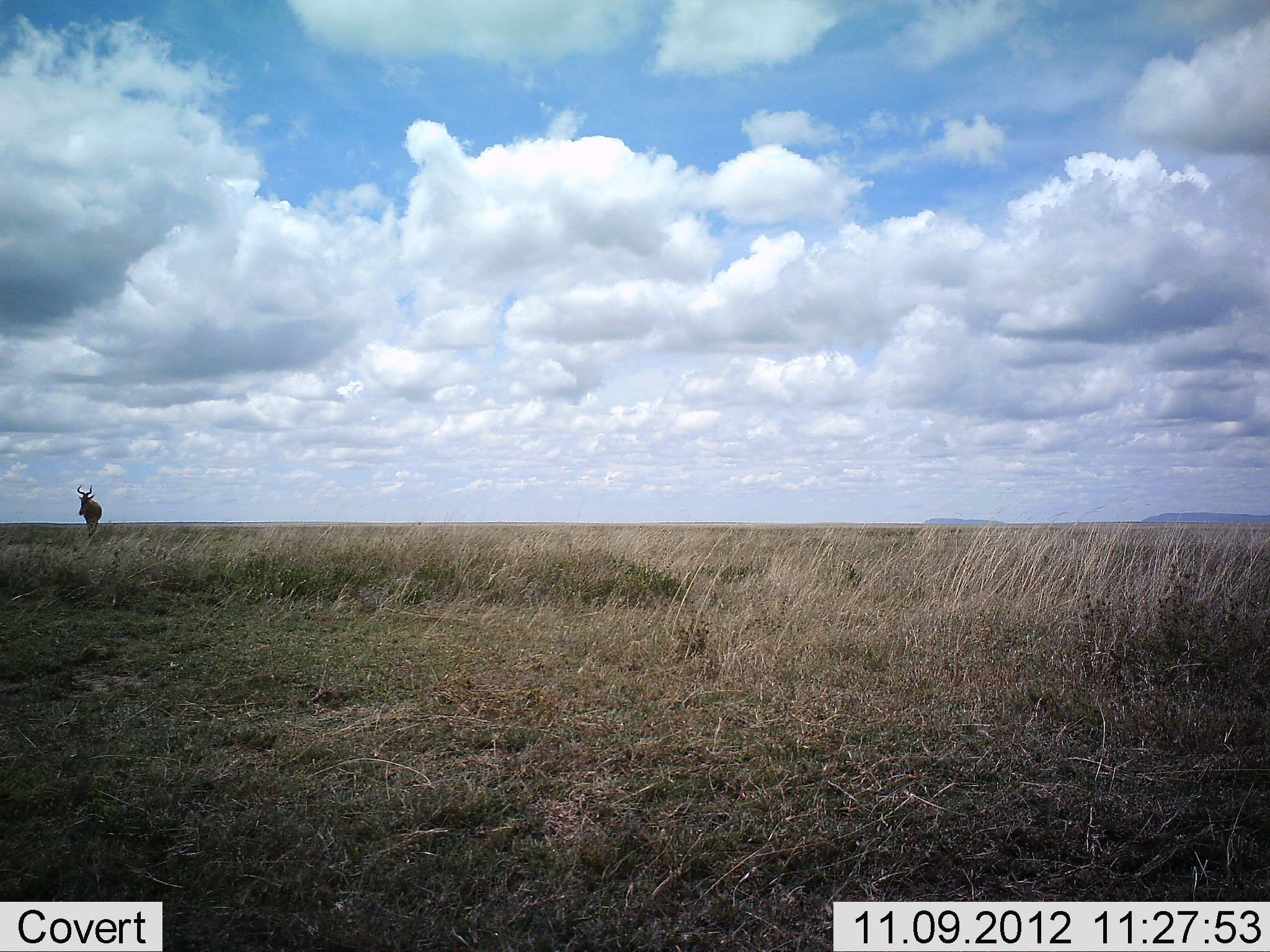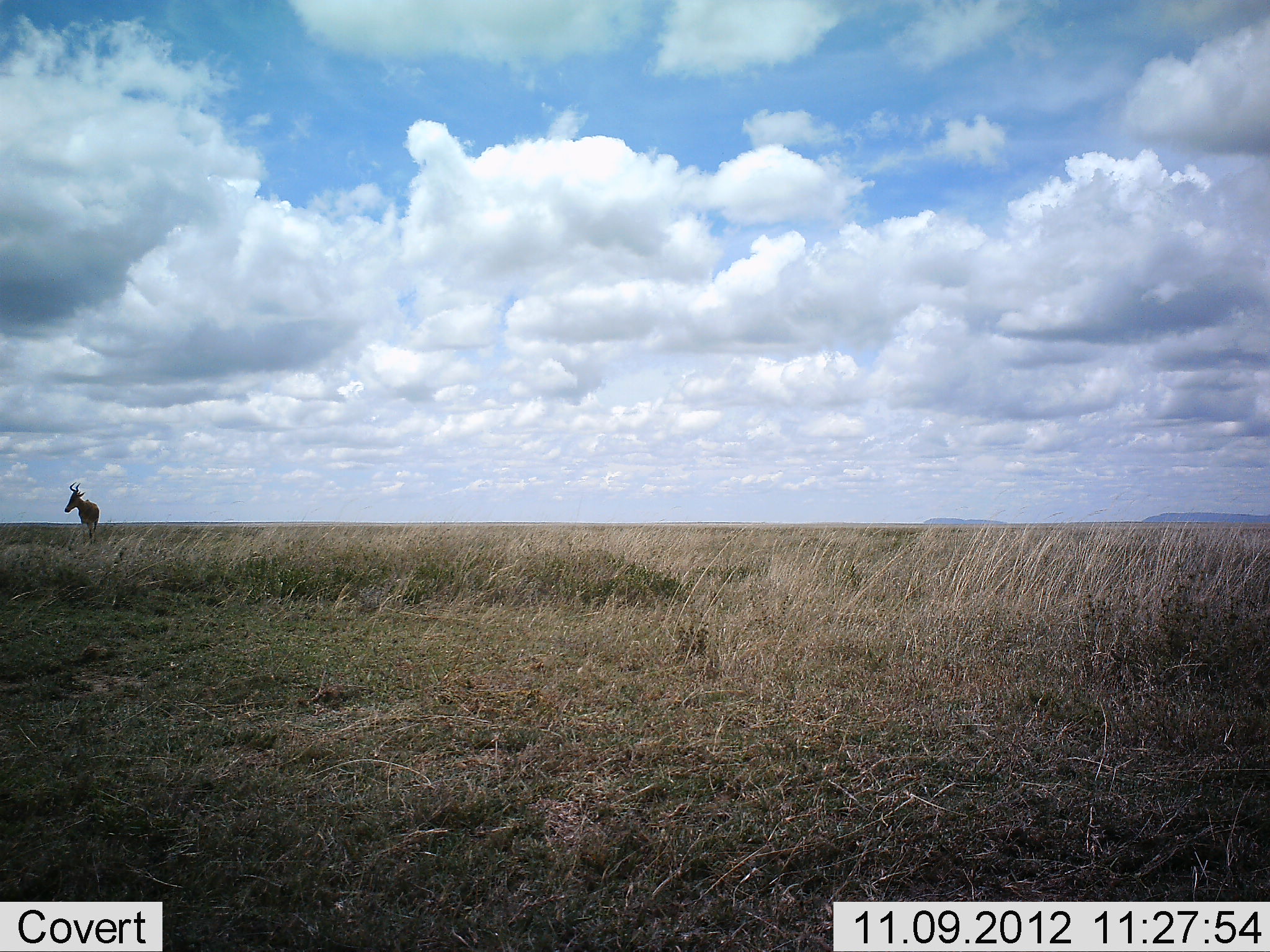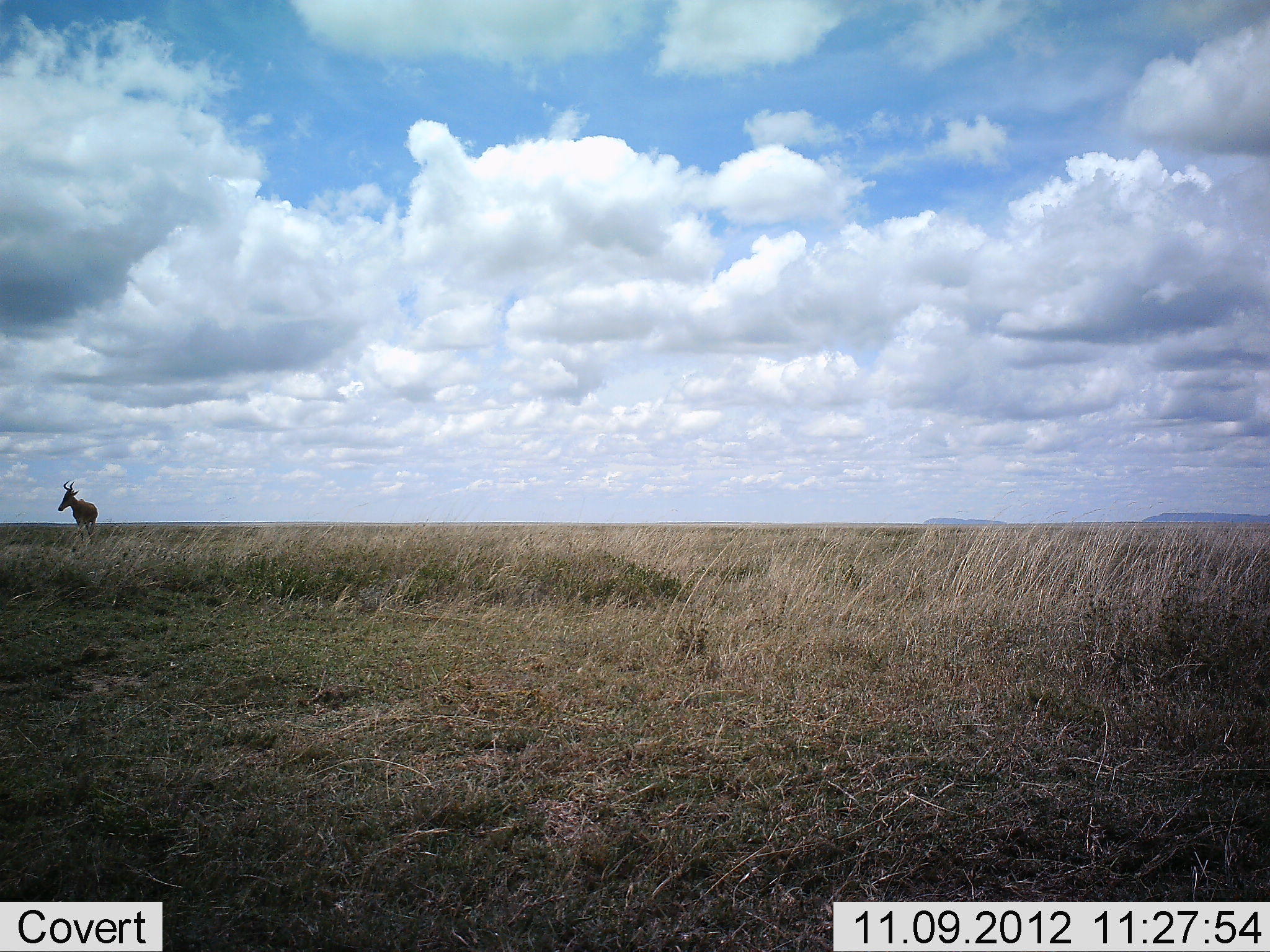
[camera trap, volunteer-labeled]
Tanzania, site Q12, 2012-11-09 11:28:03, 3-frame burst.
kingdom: Animalia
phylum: Chordata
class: Mammalia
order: Artiodactyla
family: Bovidae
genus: Alcelaphus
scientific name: Alcelaphus buselaphus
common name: hartebeest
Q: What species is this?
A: Hartebeest (Alcelaphus buselaphus).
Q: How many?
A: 1.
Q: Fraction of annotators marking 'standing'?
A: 60%.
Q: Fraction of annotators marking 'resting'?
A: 0%.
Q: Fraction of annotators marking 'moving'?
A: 40%.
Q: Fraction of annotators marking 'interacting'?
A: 0%.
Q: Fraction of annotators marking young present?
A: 0%.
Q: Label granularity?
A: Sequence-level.